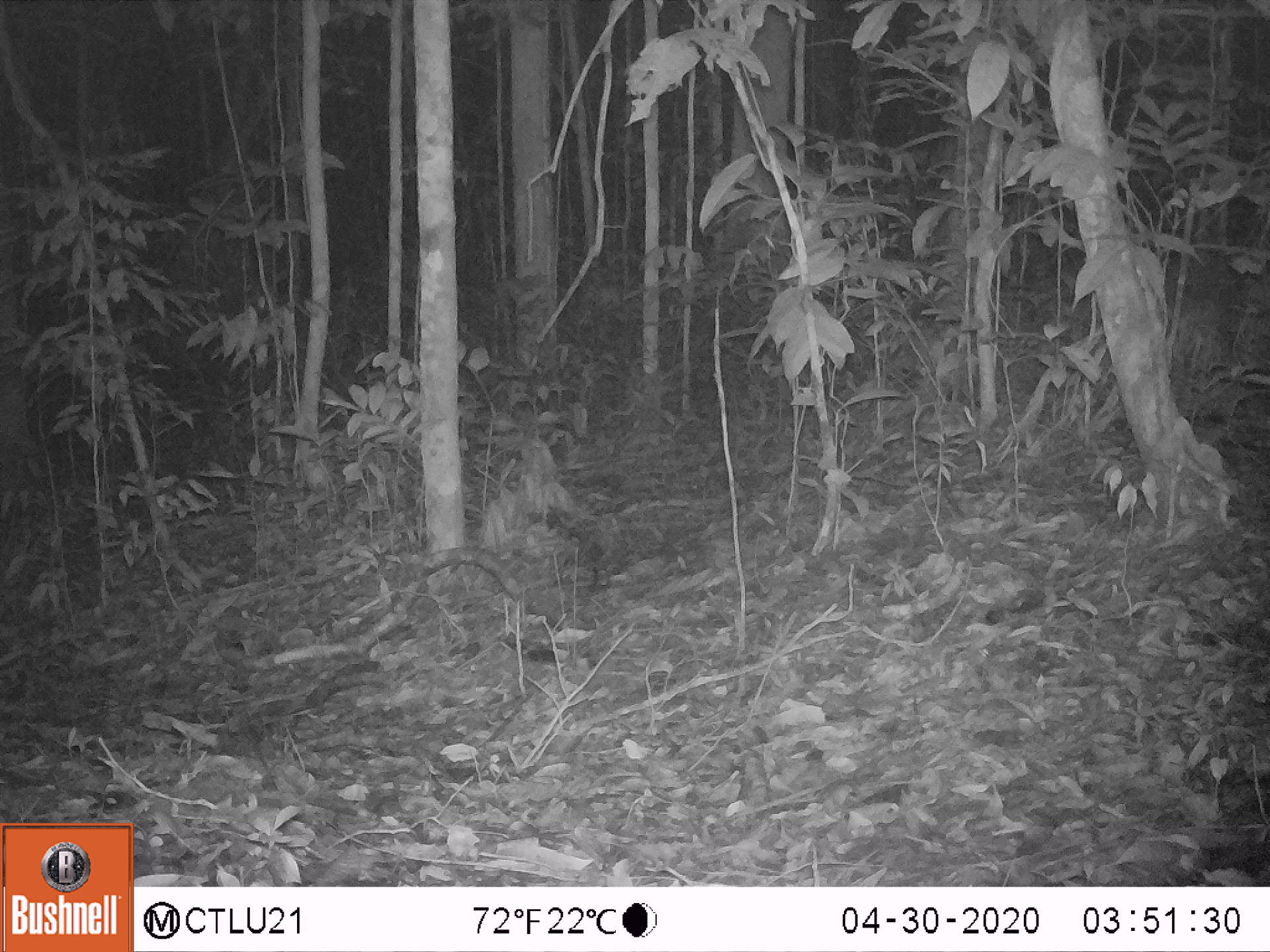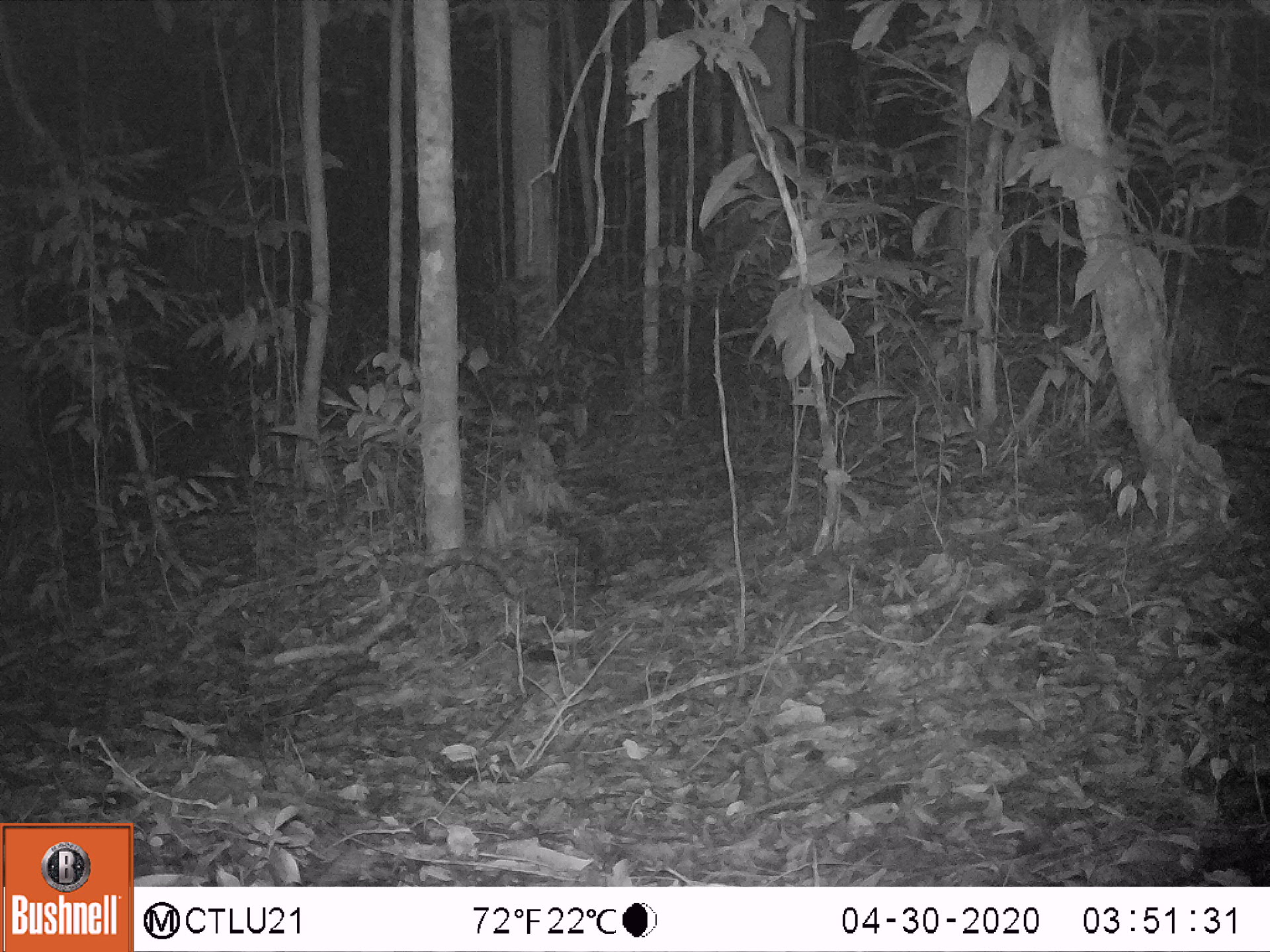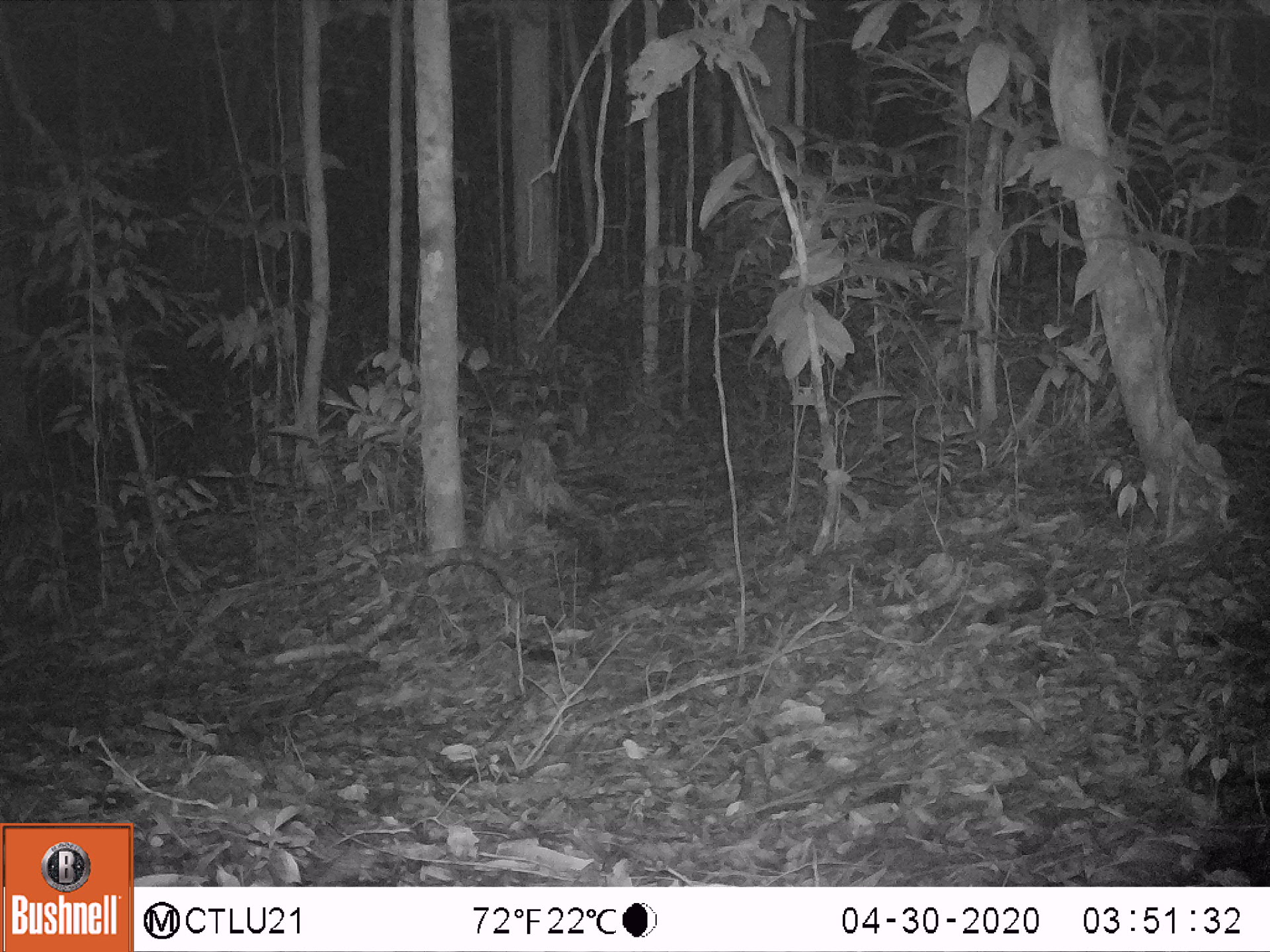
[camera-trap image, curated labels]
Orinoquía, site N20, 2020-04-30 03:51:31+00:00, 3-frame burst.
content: no animal present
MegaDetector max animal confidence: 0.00